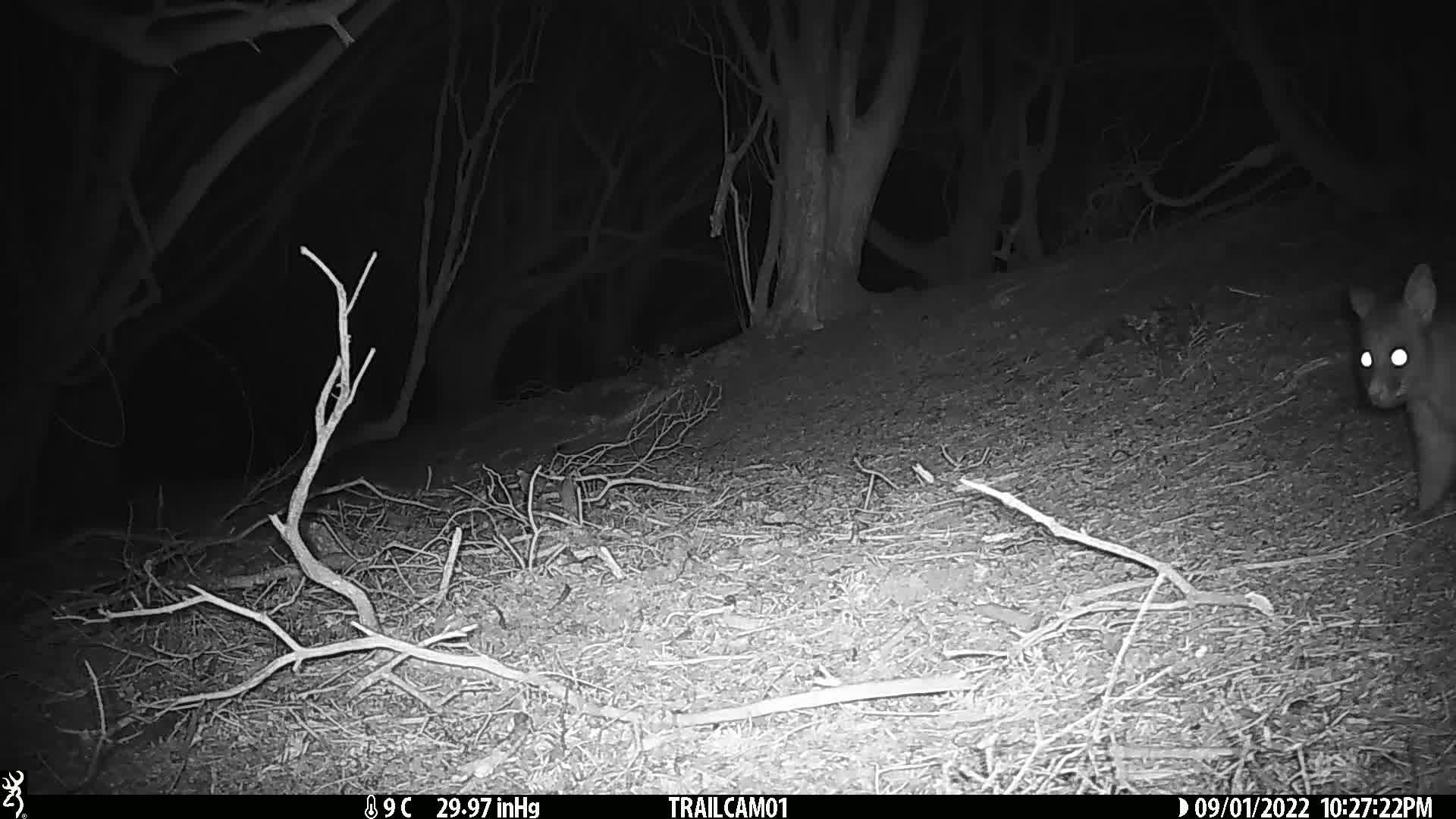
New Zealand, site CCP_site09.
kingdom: Animalia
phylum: Chordata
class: Mammalia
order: Diprotodontia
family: Phalangeridae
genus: Trichosurus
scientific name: Trichosurus vulpecula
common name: common brushtail possum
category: possum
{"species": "possum (common brushtail possum) (Trichosurus vulpecula)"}